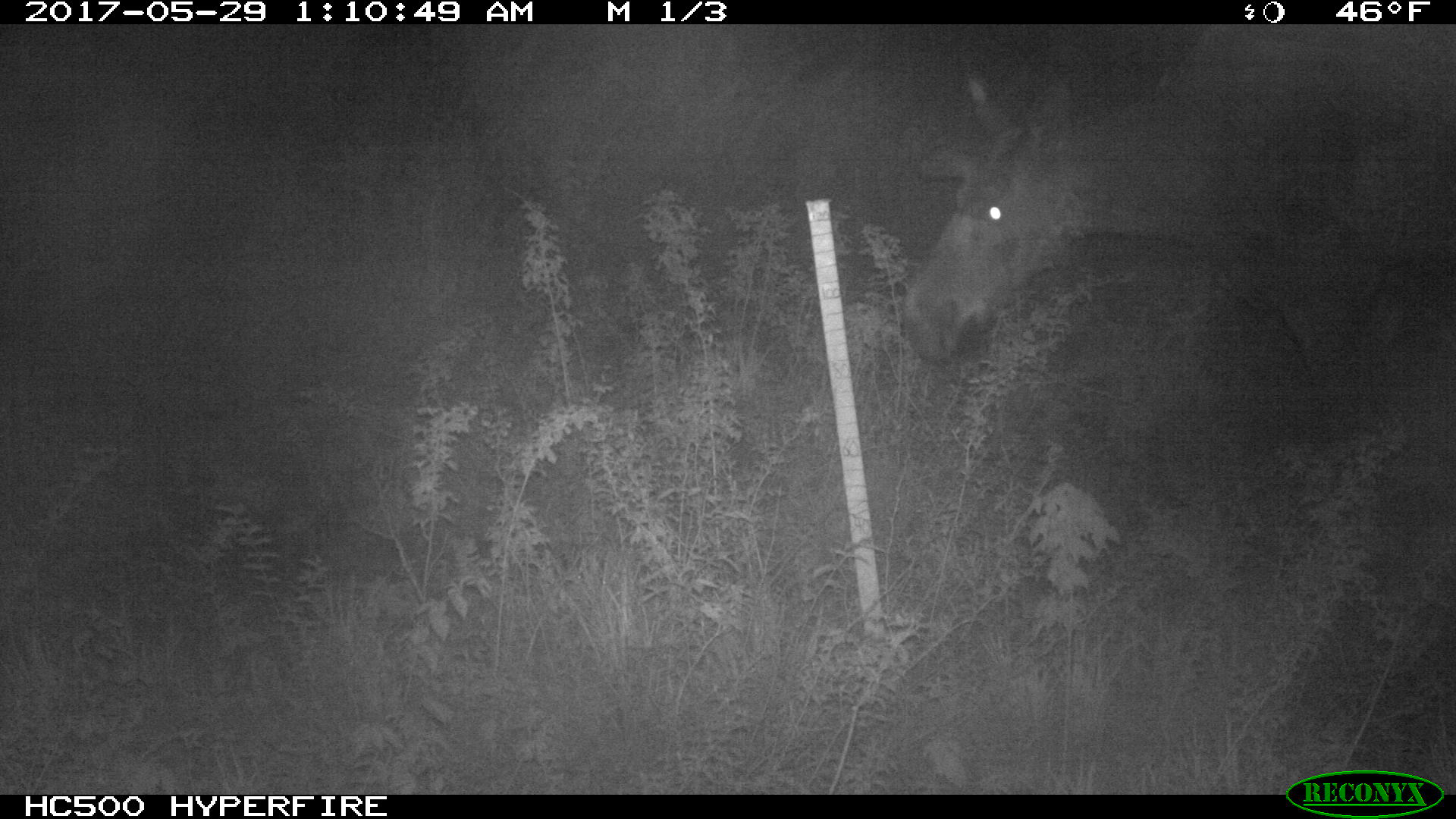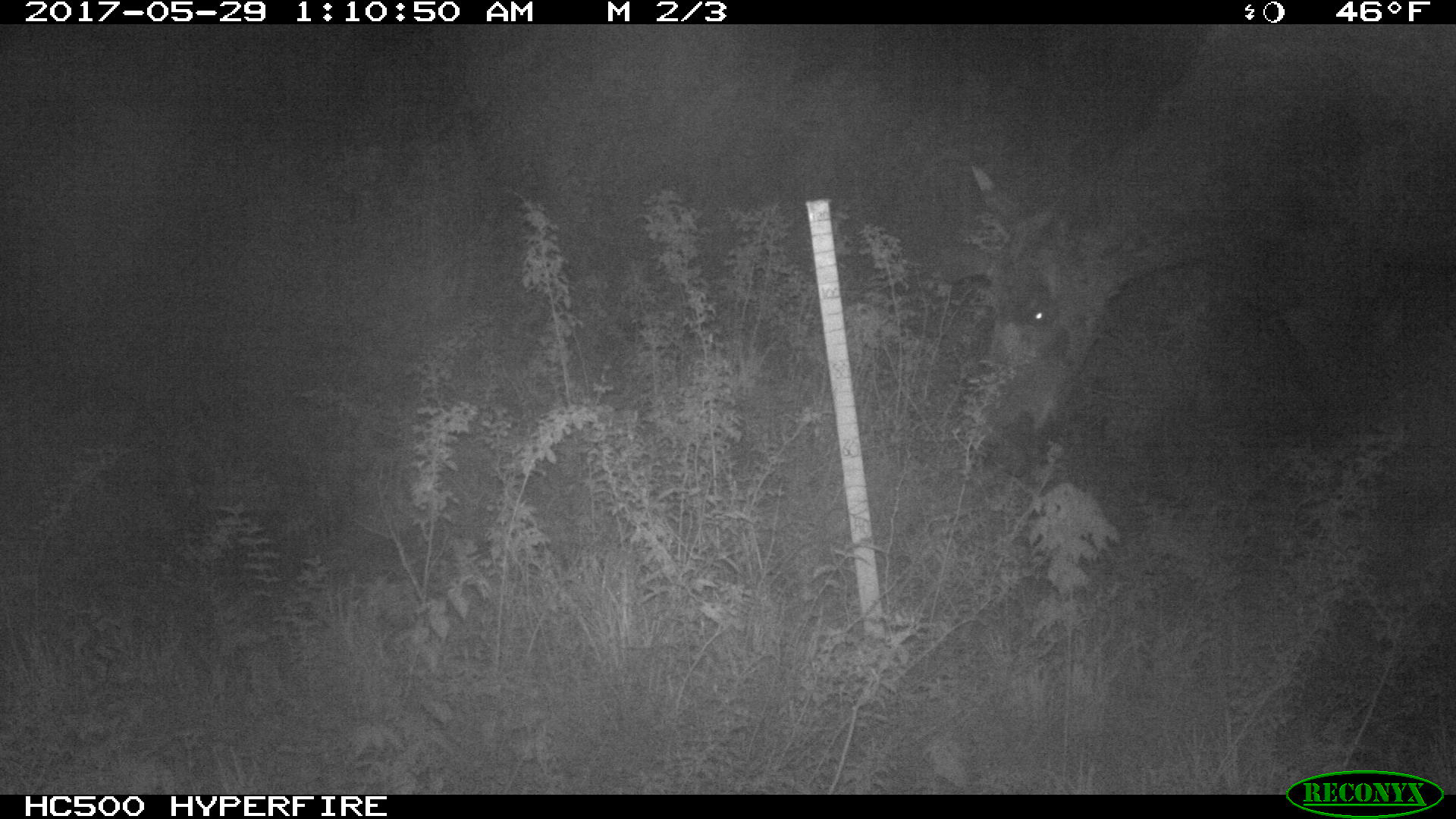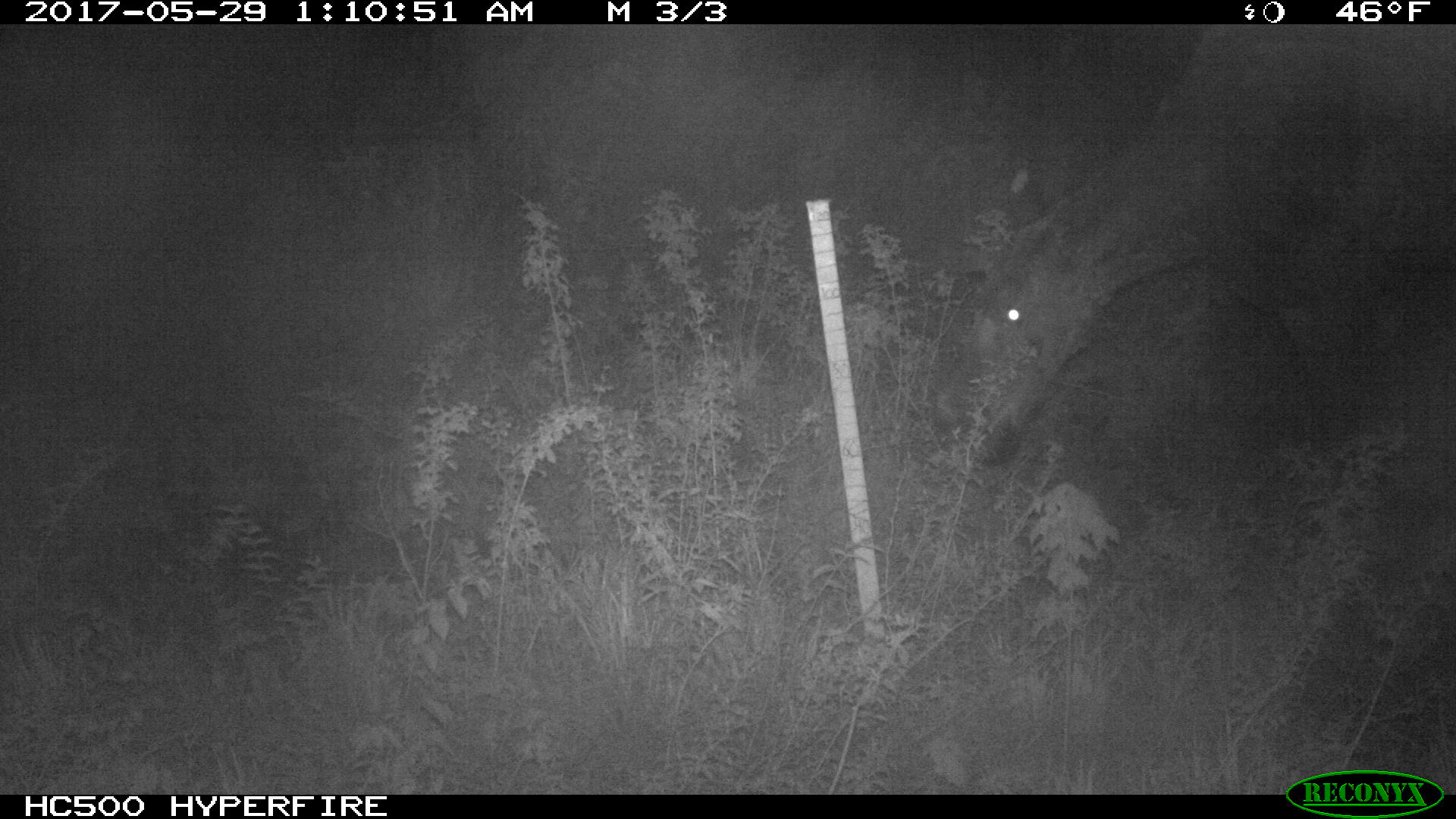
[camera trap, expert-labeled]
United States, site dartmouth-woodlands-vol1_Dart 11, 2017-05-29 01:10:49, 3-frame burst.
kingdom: Animalia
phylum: Chordata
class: Mammalia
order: Artiodactyla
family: Cervidae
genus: Alces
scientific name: Alces alces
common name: moose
Moose (Alces alces).